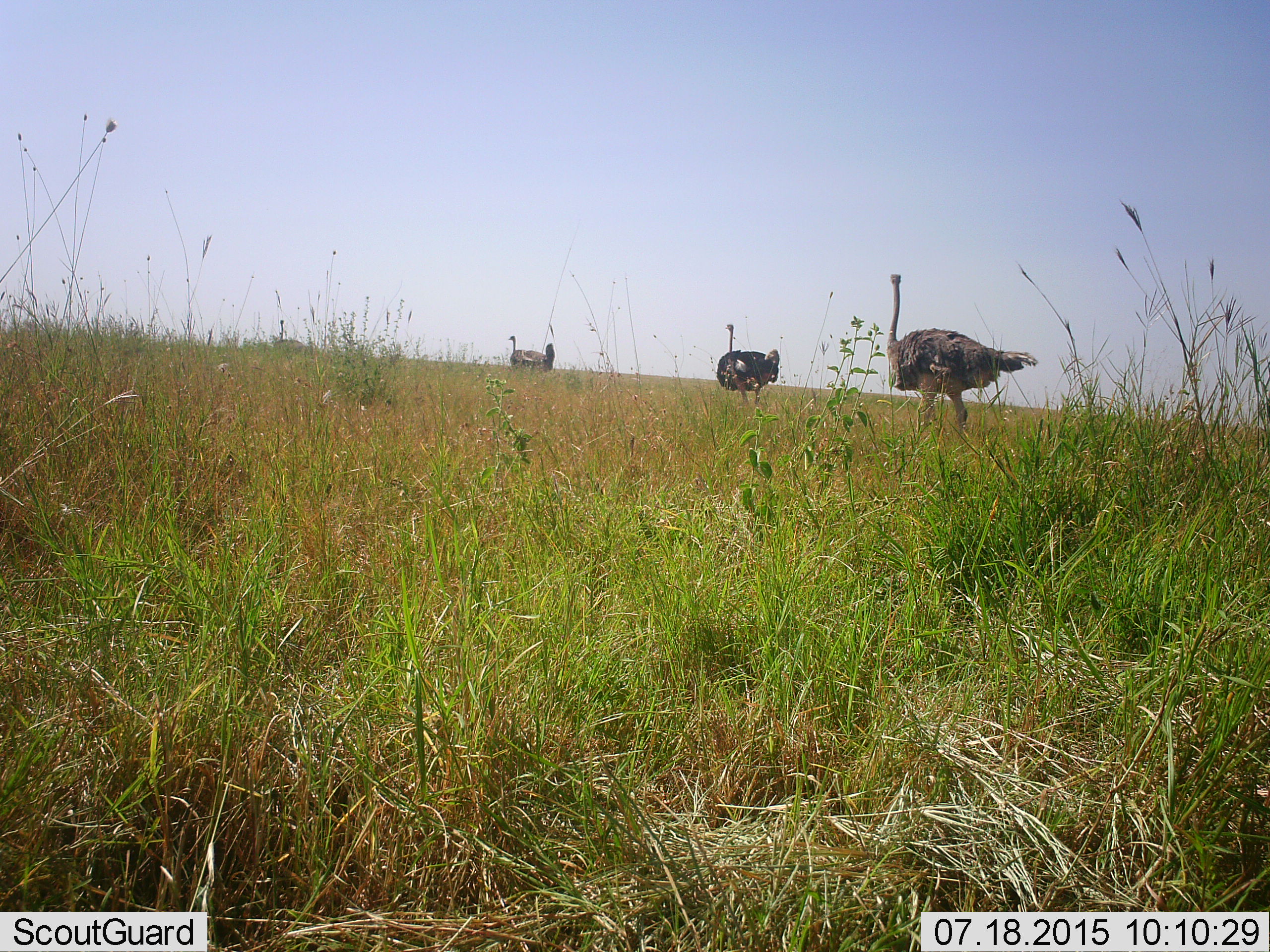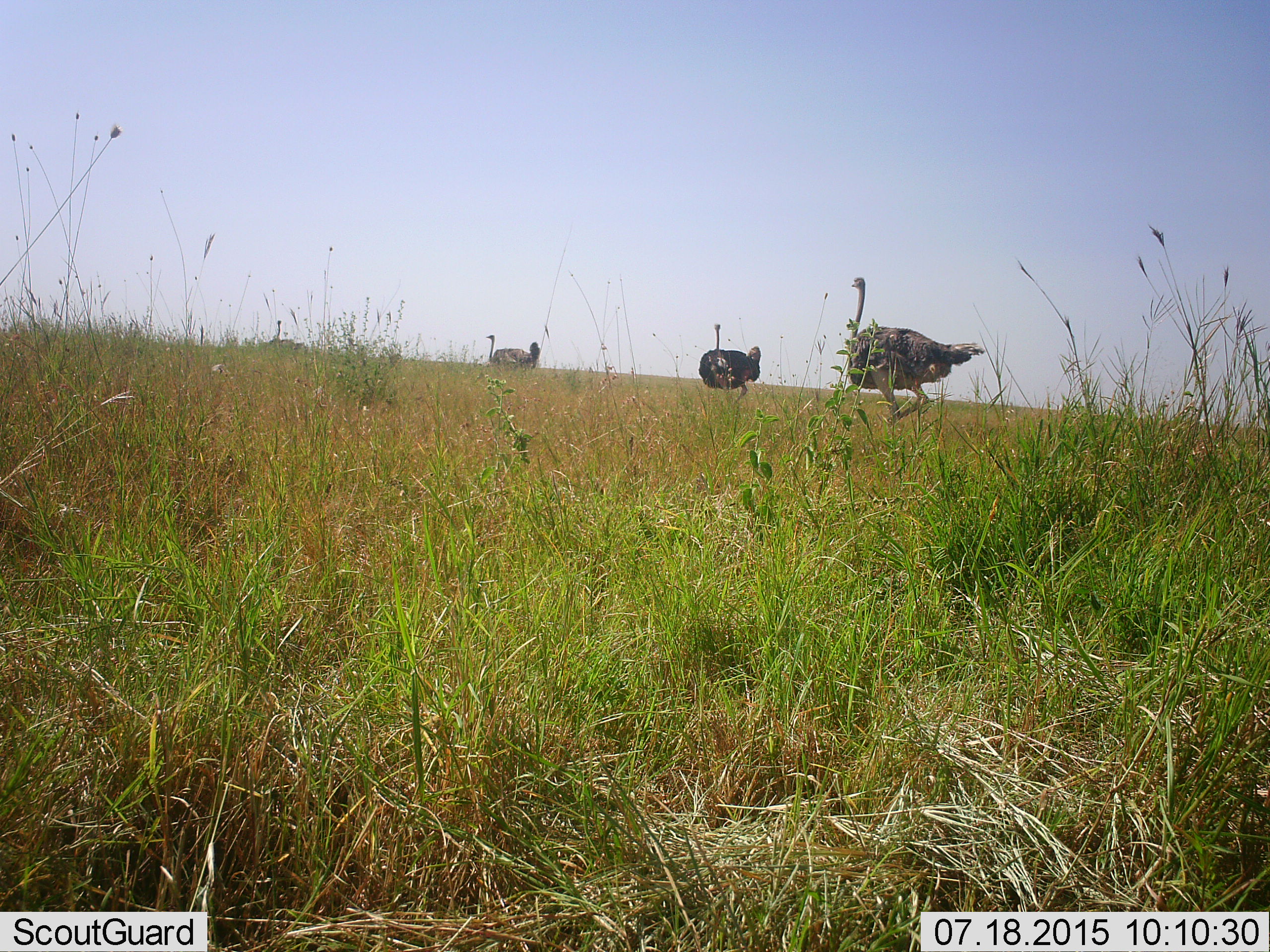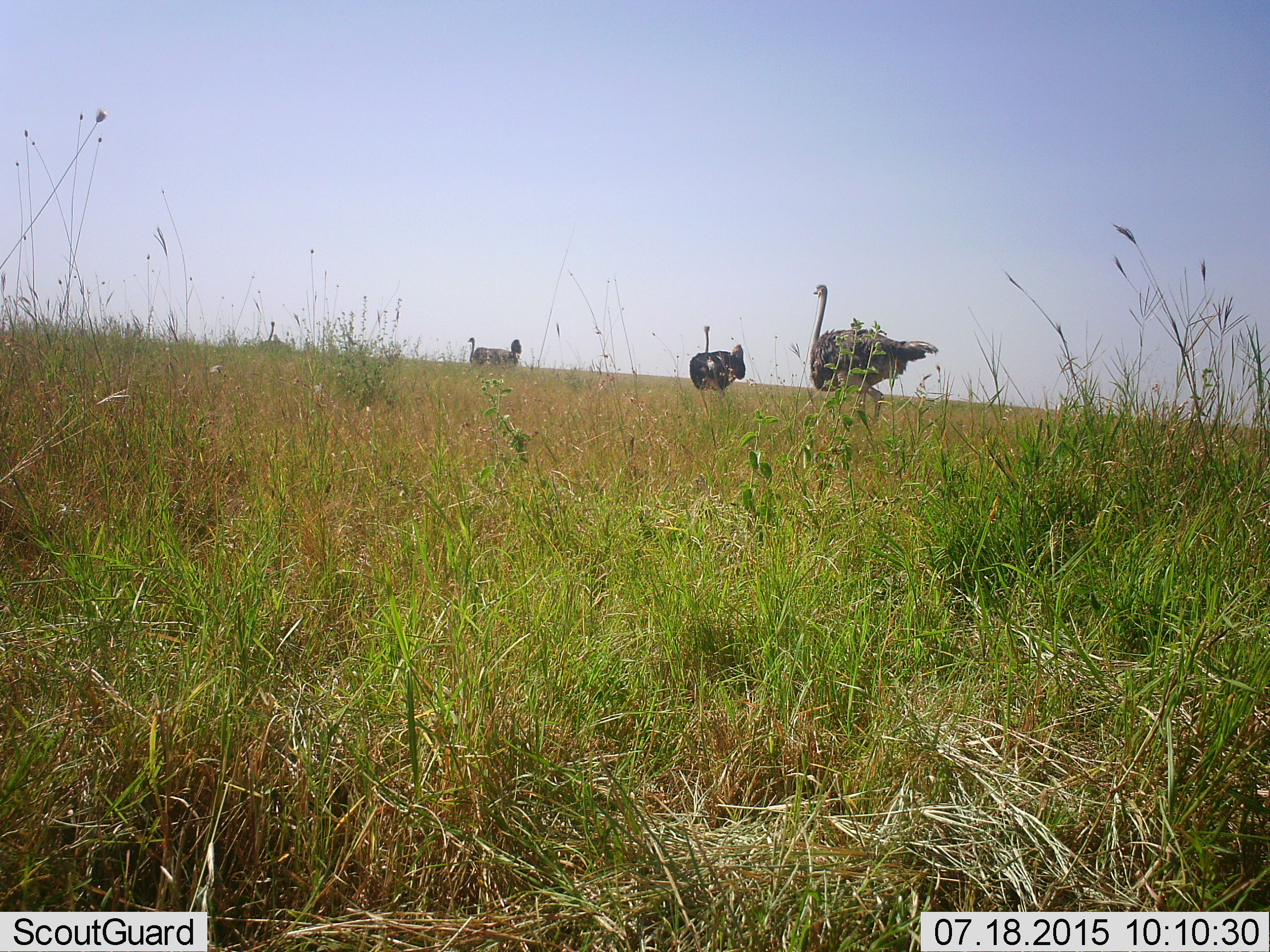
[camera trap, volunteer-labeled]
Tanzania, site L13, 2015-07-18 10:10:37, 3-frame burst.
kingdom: Animalia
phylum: Chordata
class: Aves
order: Struthioniformes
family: Struthionidae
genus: Struthio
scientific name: Struthio camelus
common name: ostrich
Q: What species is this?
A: Ostrich (Struthio camelus).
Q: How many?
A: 4.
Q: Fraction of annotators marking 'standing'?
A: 10%.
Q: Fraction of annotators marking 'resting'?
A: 0%.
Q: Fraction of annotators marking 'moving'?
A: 100%.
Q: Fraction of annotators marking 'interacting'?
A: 0%.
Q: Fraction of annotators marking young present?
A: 0%.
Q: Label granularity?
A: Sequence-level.